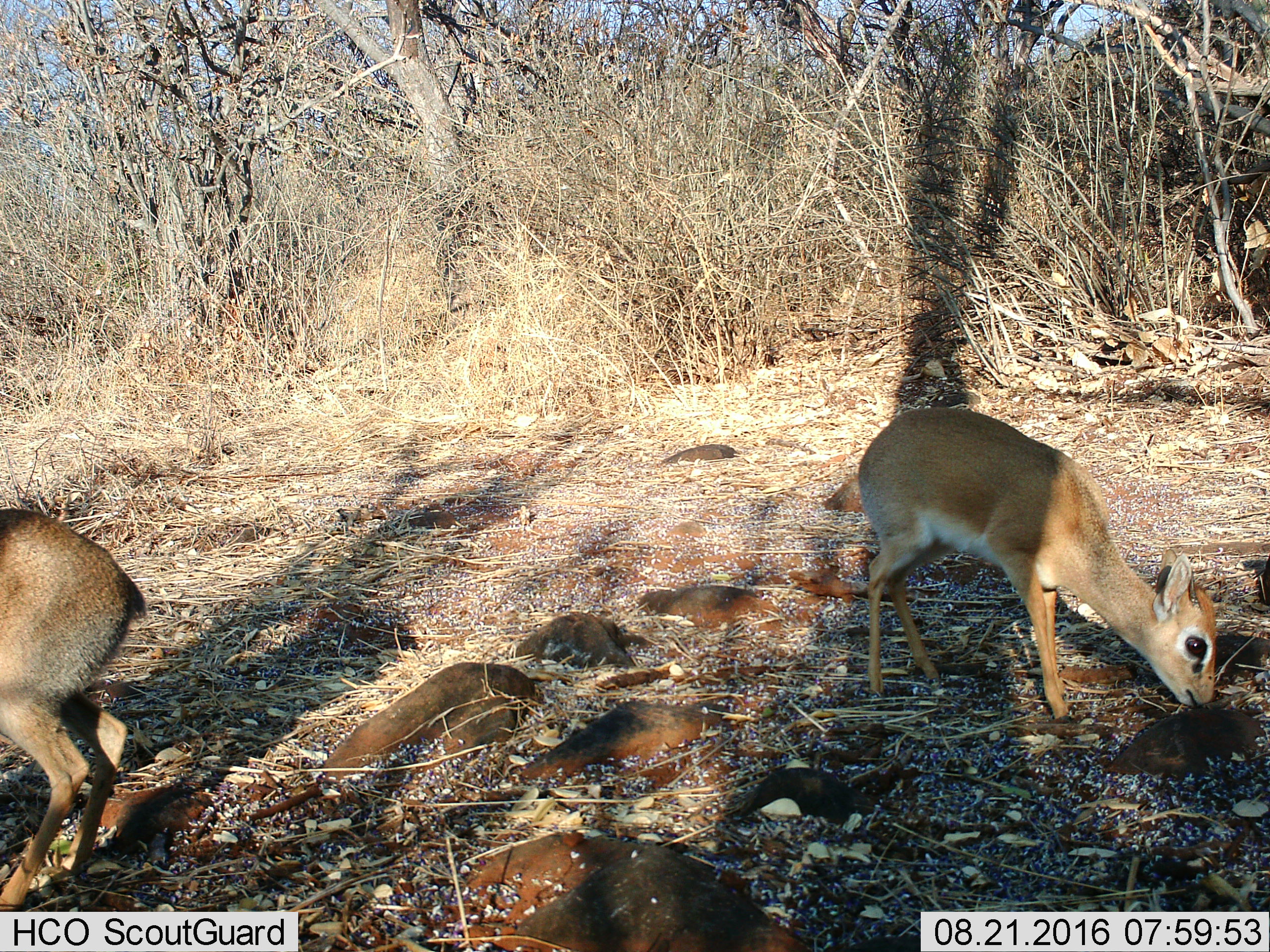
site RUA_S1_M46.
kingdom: Animalia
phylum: Chordata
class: Mammalia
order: Artiodactyla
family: Bovidae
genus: Madoqua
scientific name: Madoqua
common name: dik-dik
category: dikdik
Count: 2.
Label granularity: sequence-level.